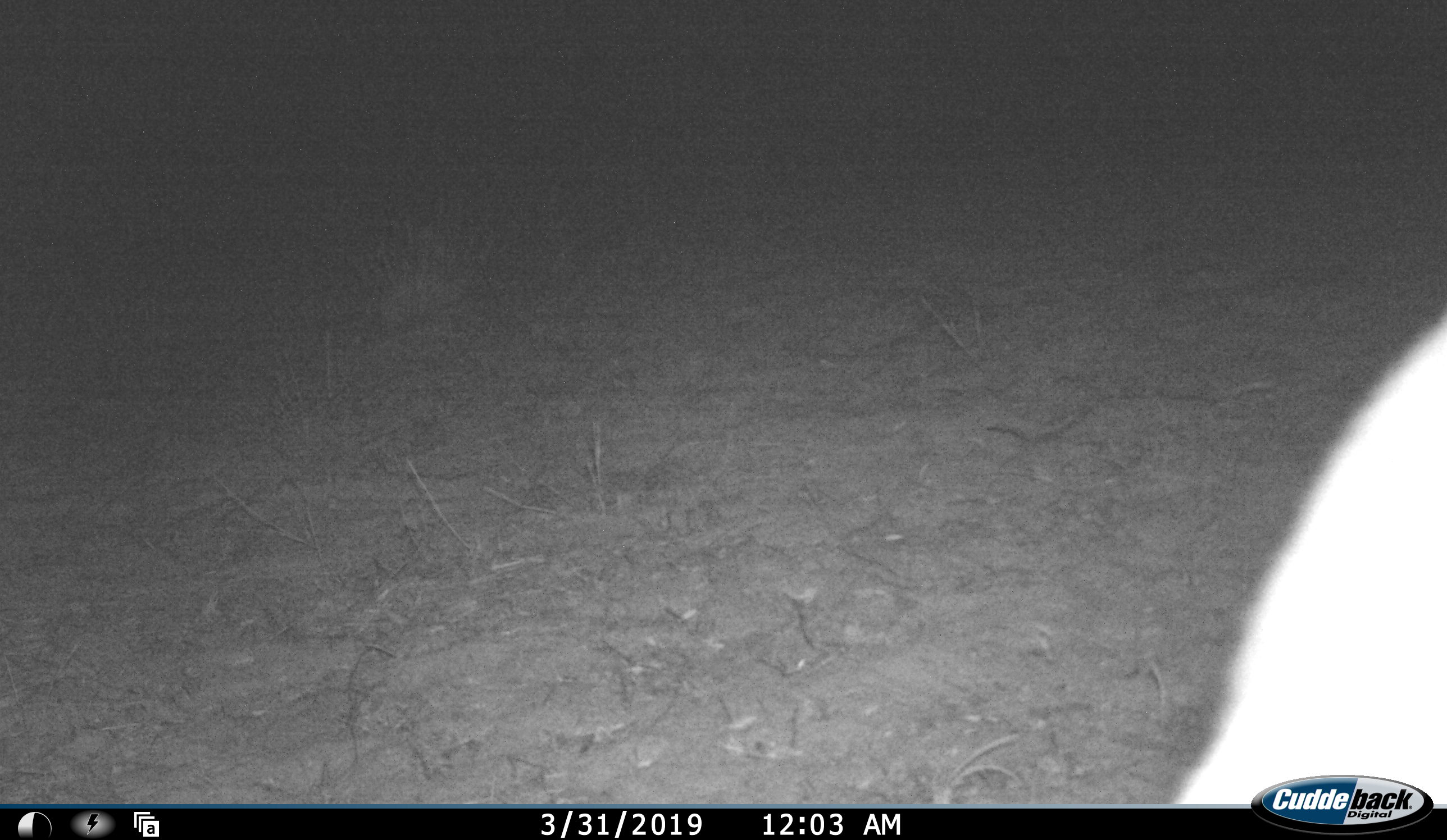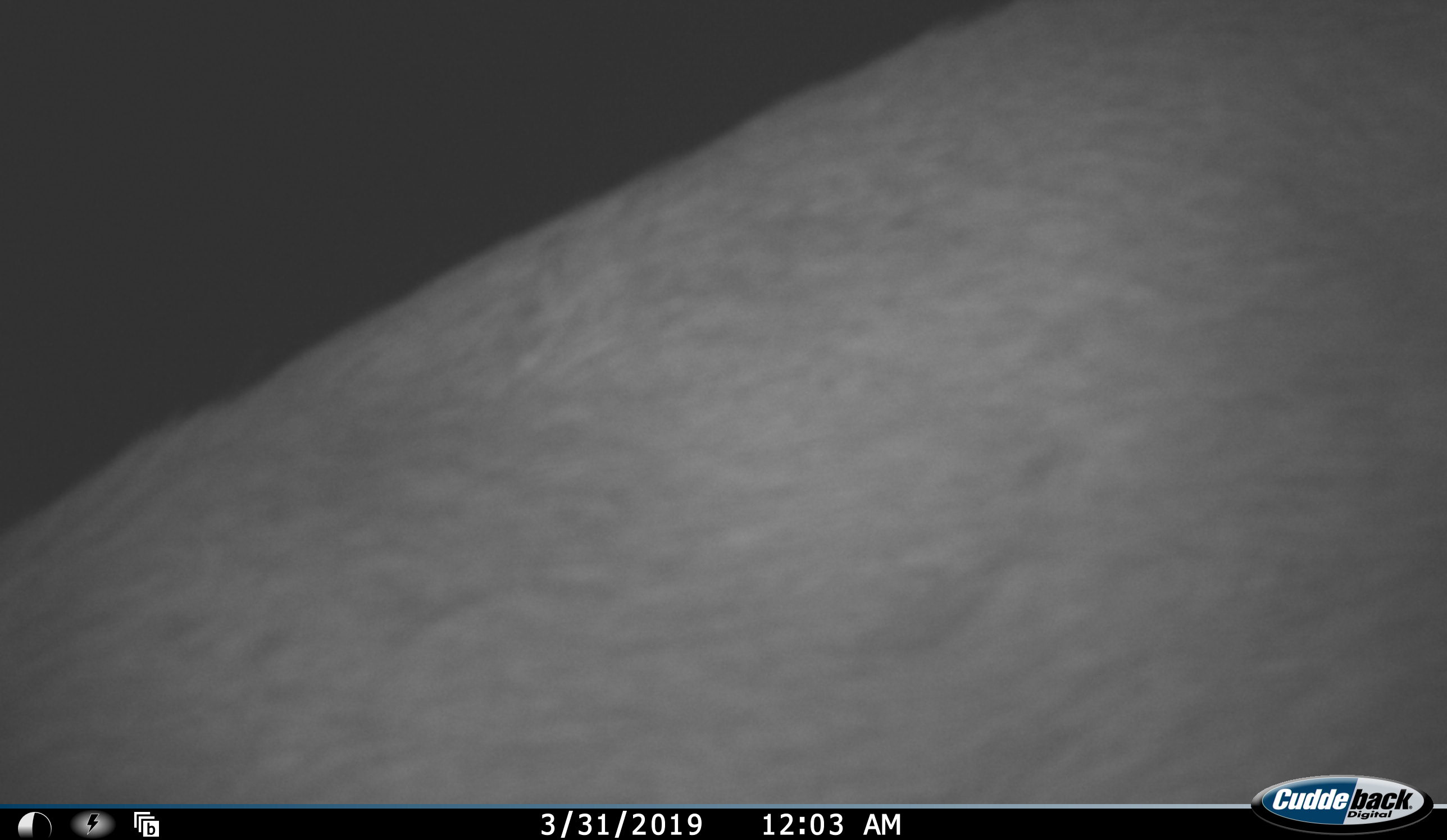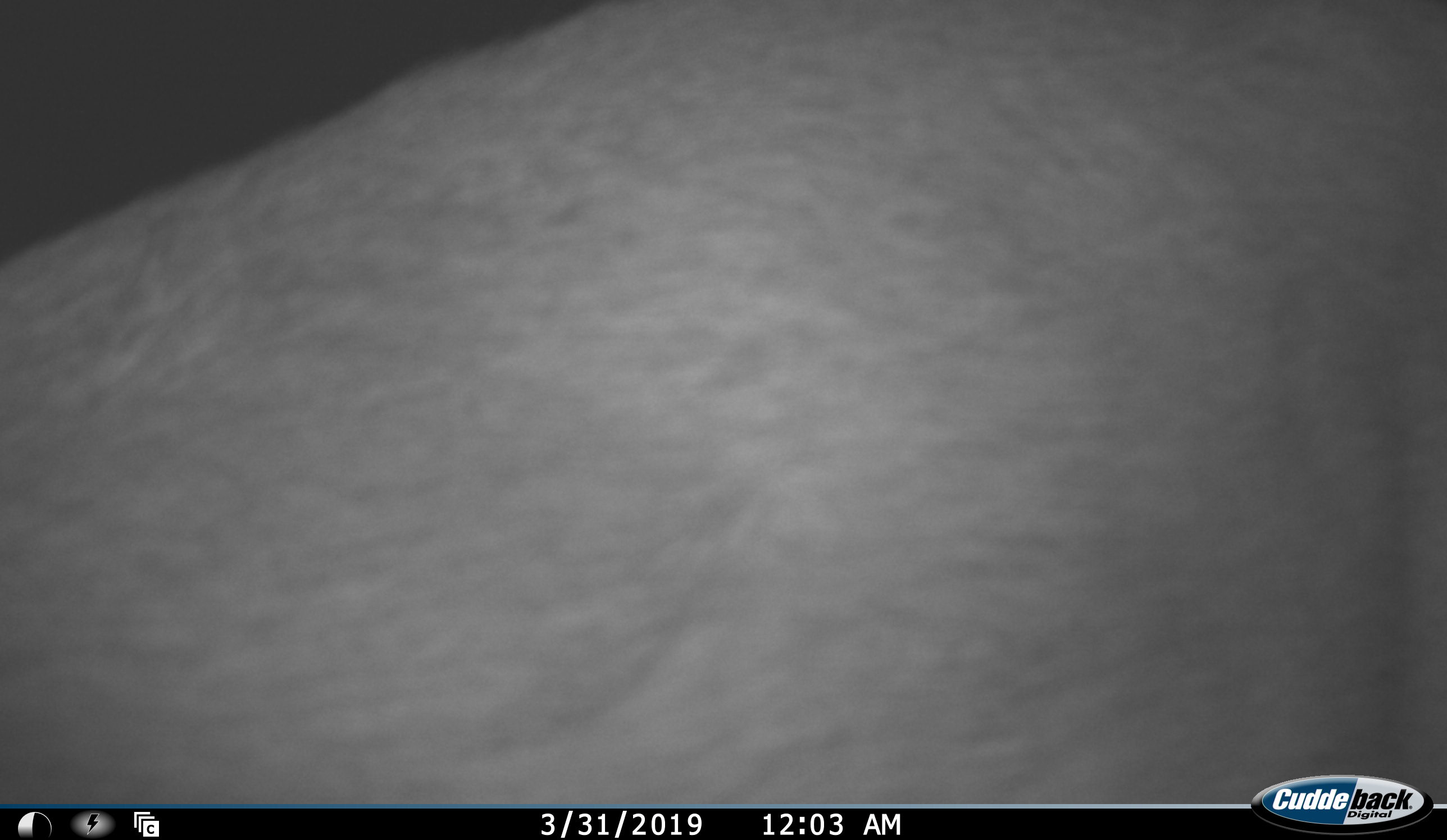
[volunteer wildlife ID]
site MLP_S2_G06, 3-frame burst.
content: unidentified animal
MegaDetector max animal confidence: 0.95